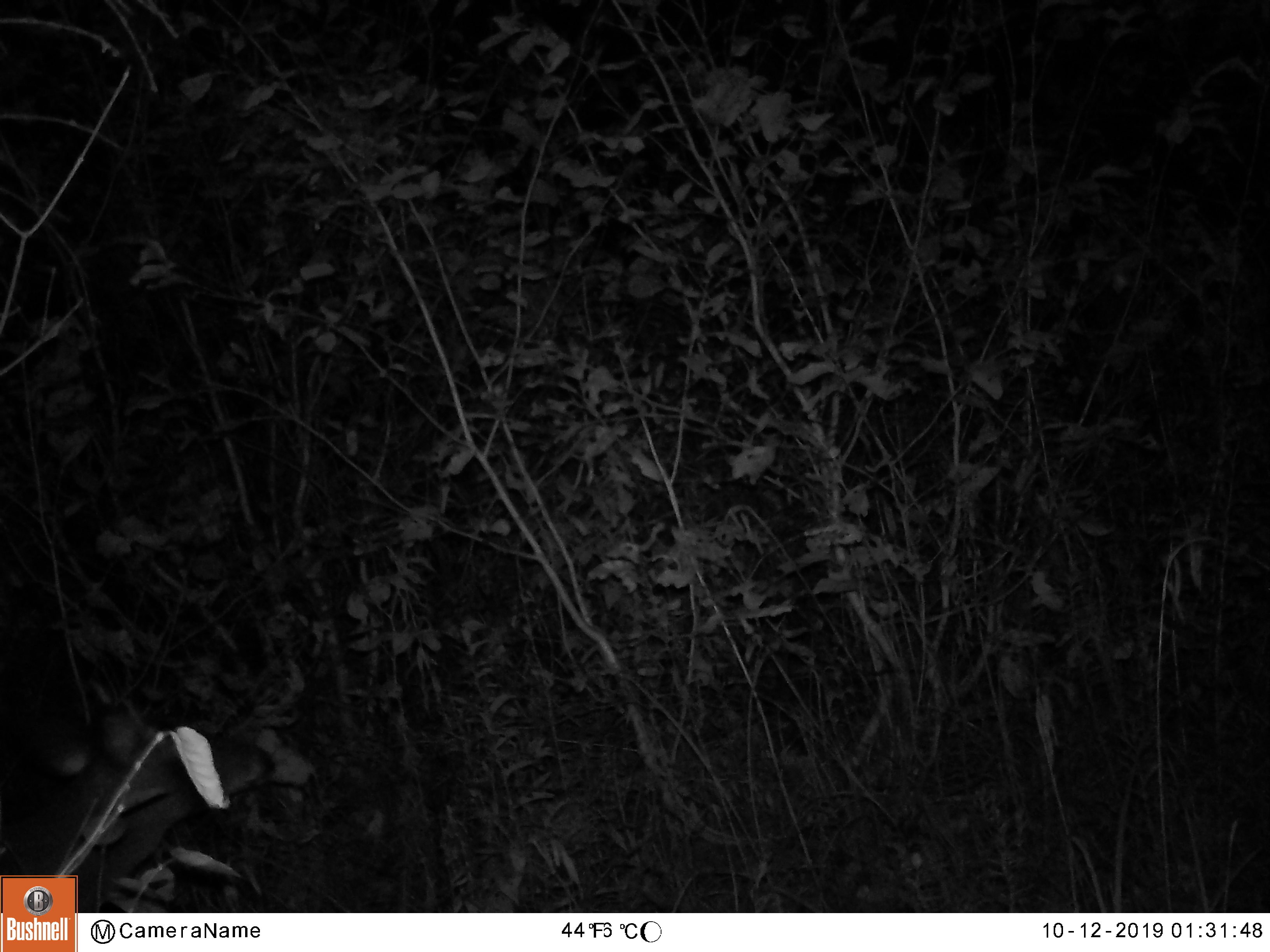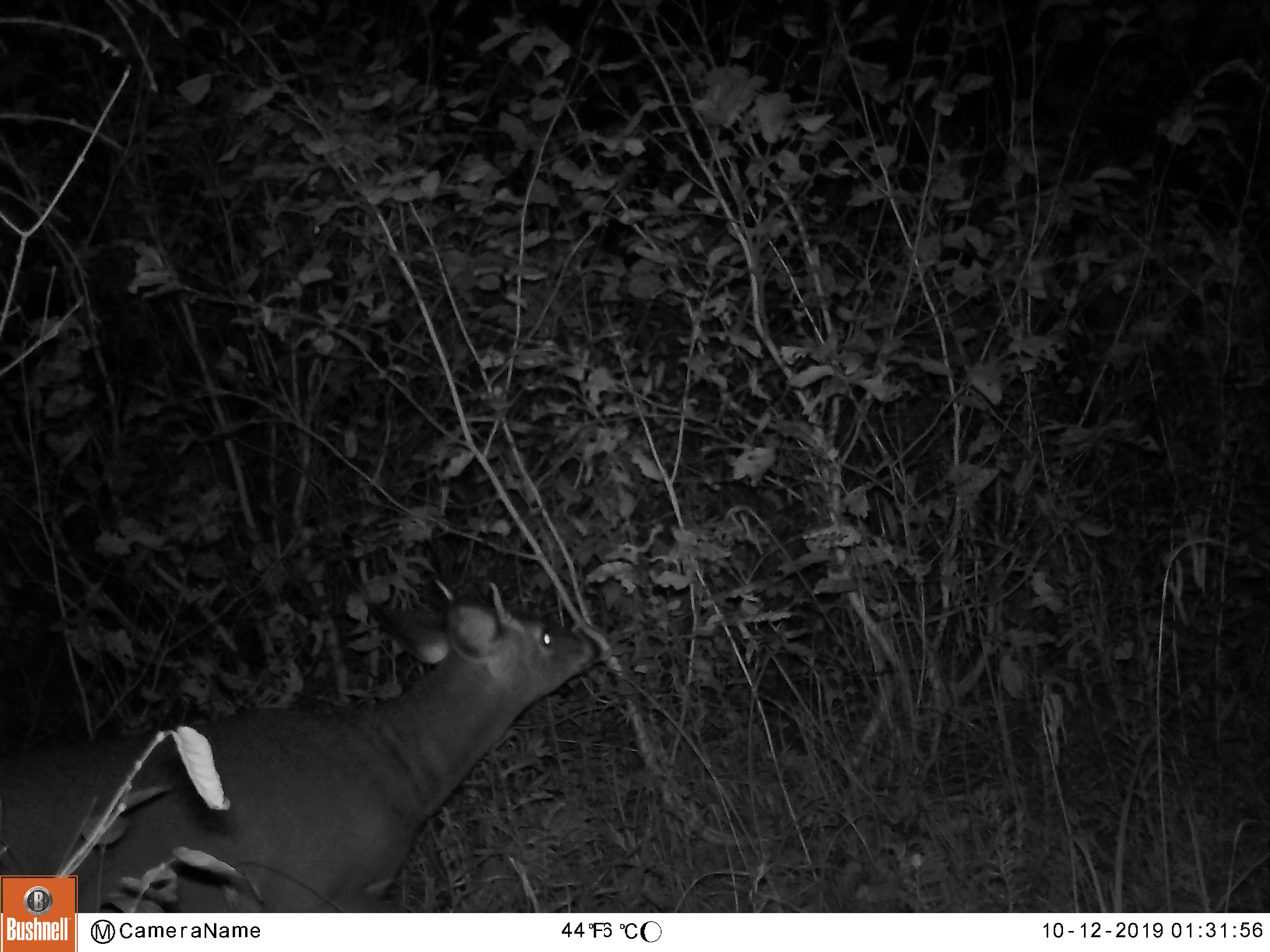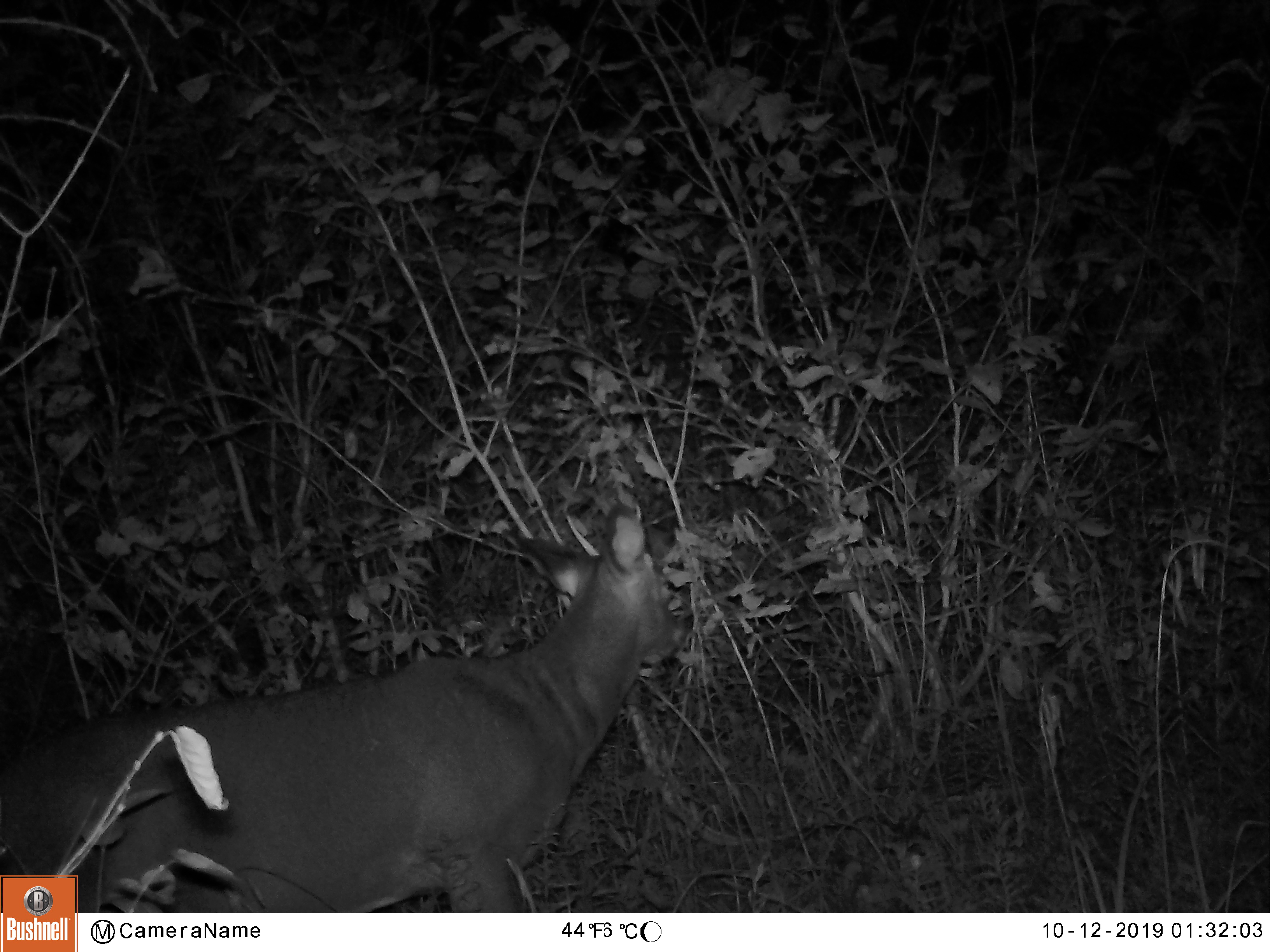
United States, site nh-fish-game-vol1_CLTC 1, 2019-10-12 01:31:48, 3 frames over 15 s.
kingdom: Animalia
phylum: Chordata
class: Mammalia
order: Artiodactyla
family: Cervidae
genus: Odocoileus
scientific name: Odocoileus virginianus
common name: white-tailed deer